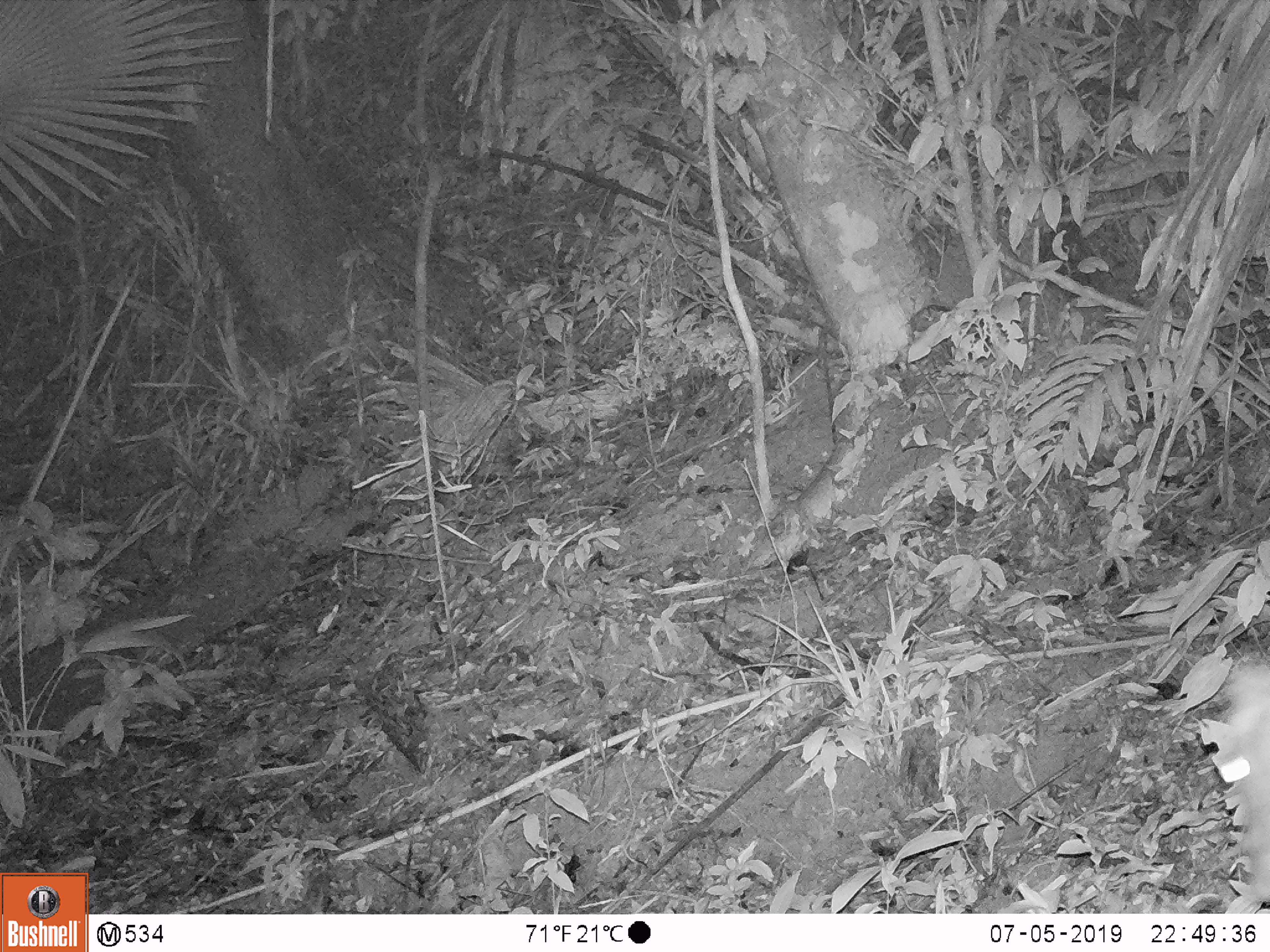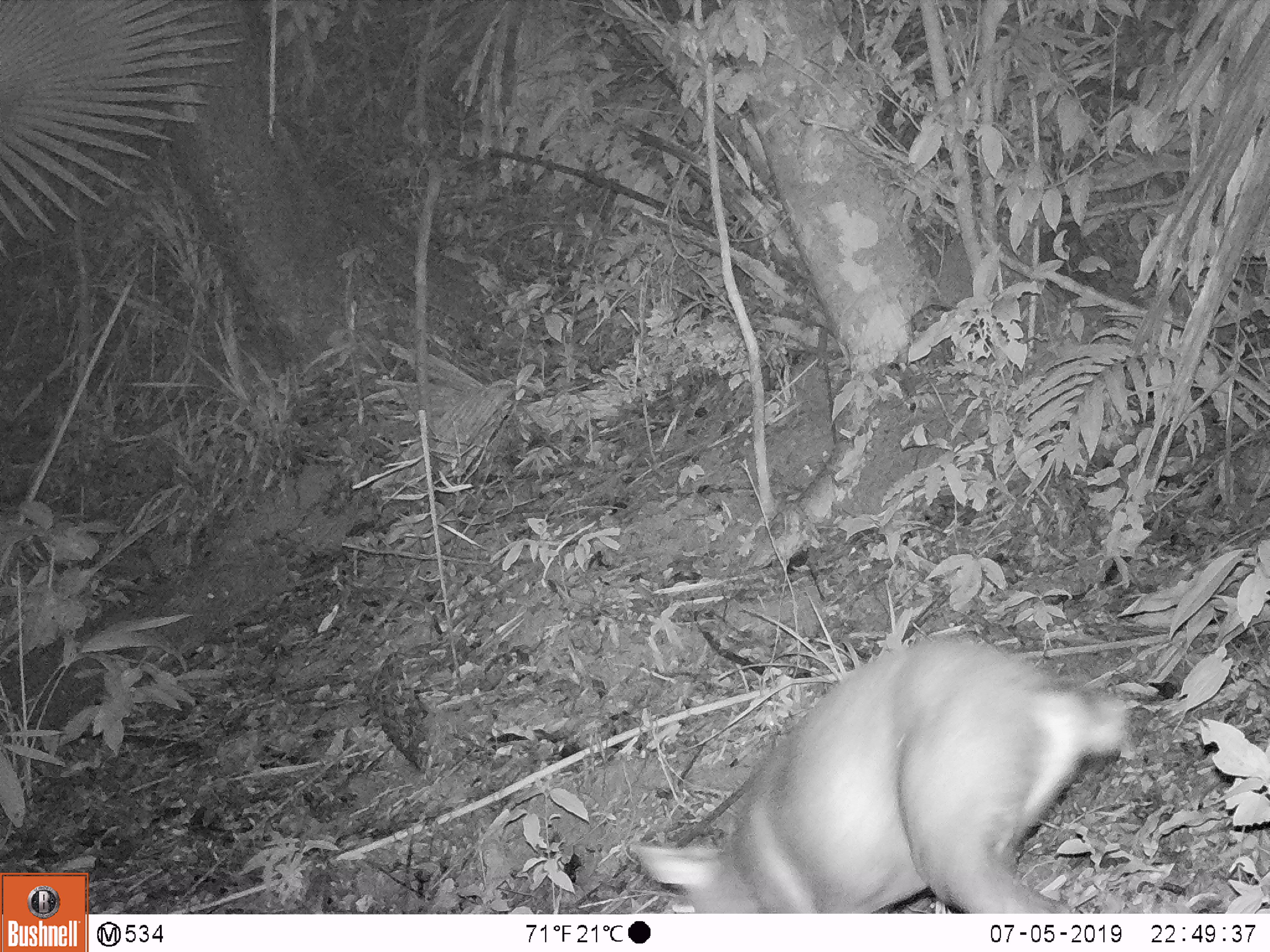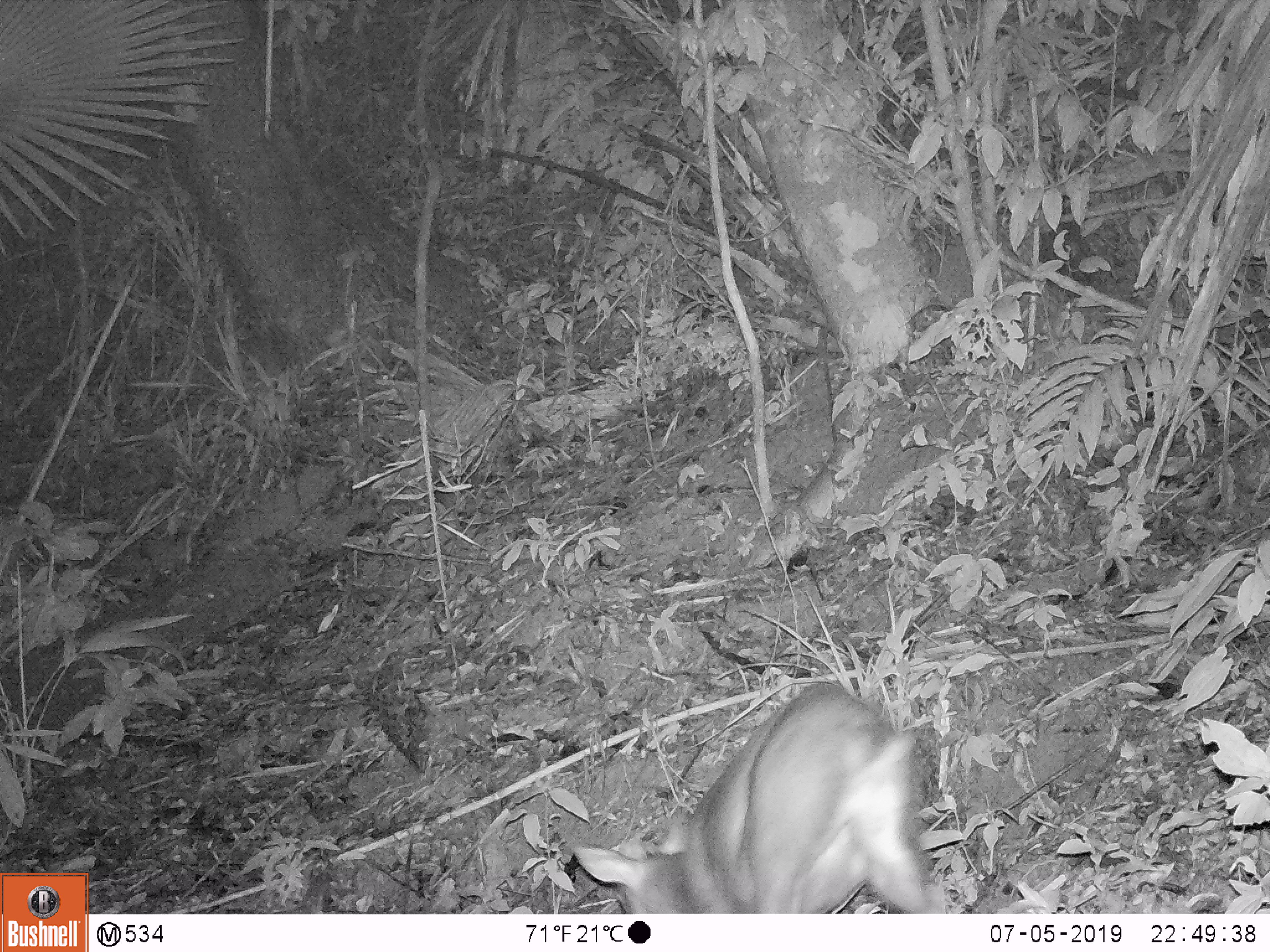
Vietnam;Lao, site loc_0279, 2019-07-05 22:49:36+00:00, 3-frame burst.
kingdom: Animalia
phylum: Chordata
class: Mammalia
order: Artiodactyla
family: Cervidae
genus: Muntiacus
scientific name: Muntiacus vuquangensis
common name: large-antlered muntjac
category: large antlered muntjac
Large antlered muntjac (large-antlered muntjac) (Muntiacus vuquangensis). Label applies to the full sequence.